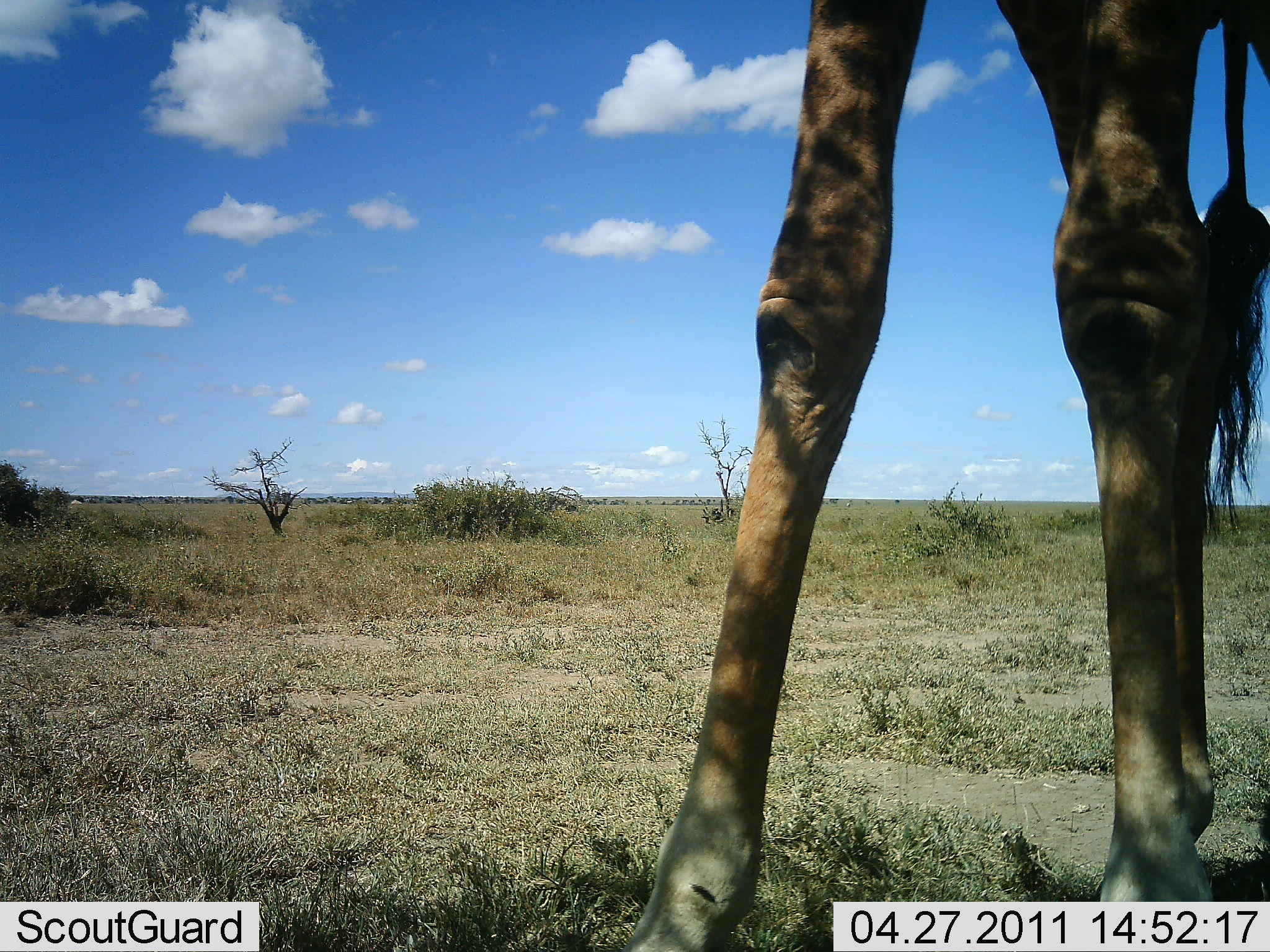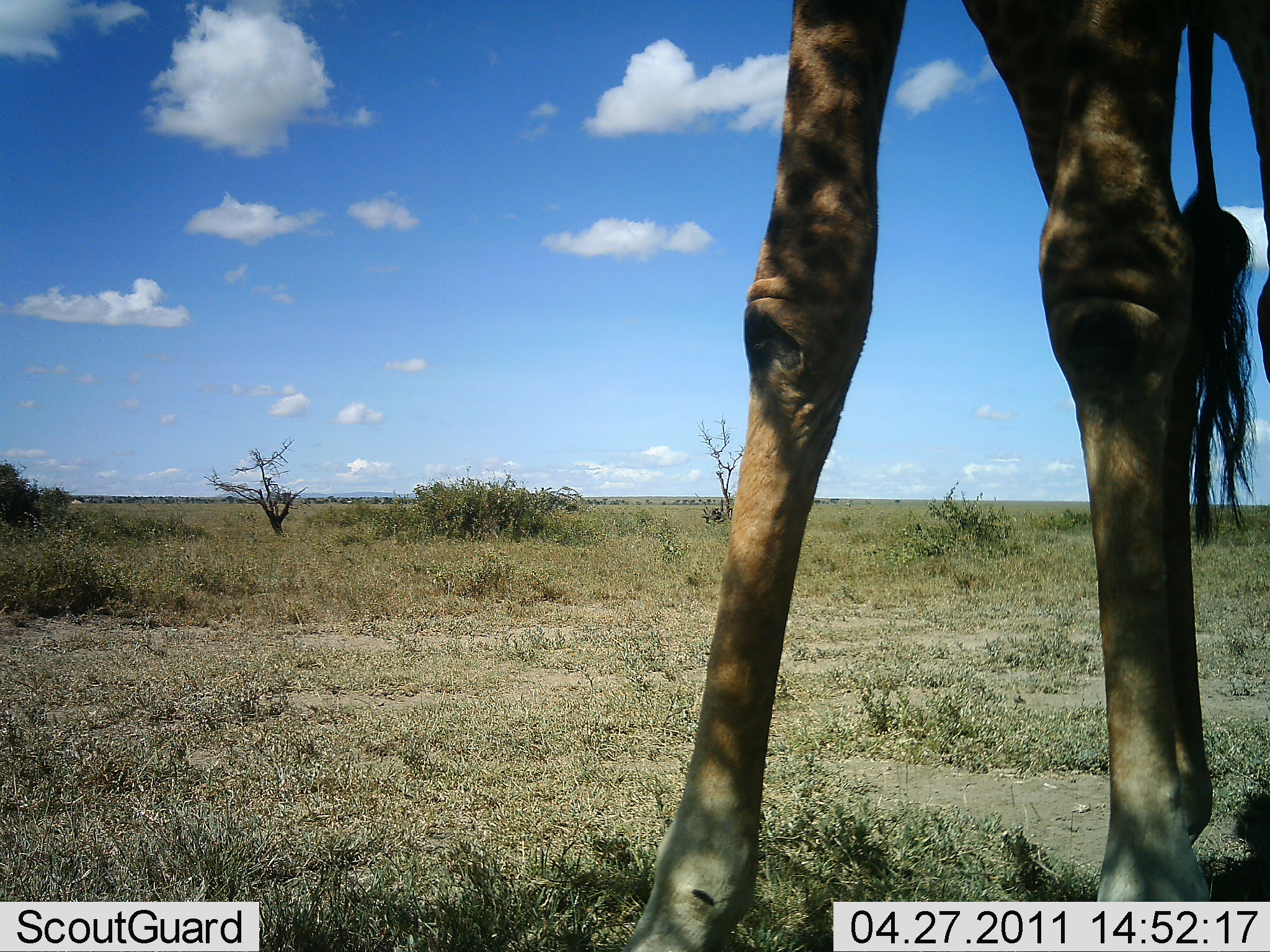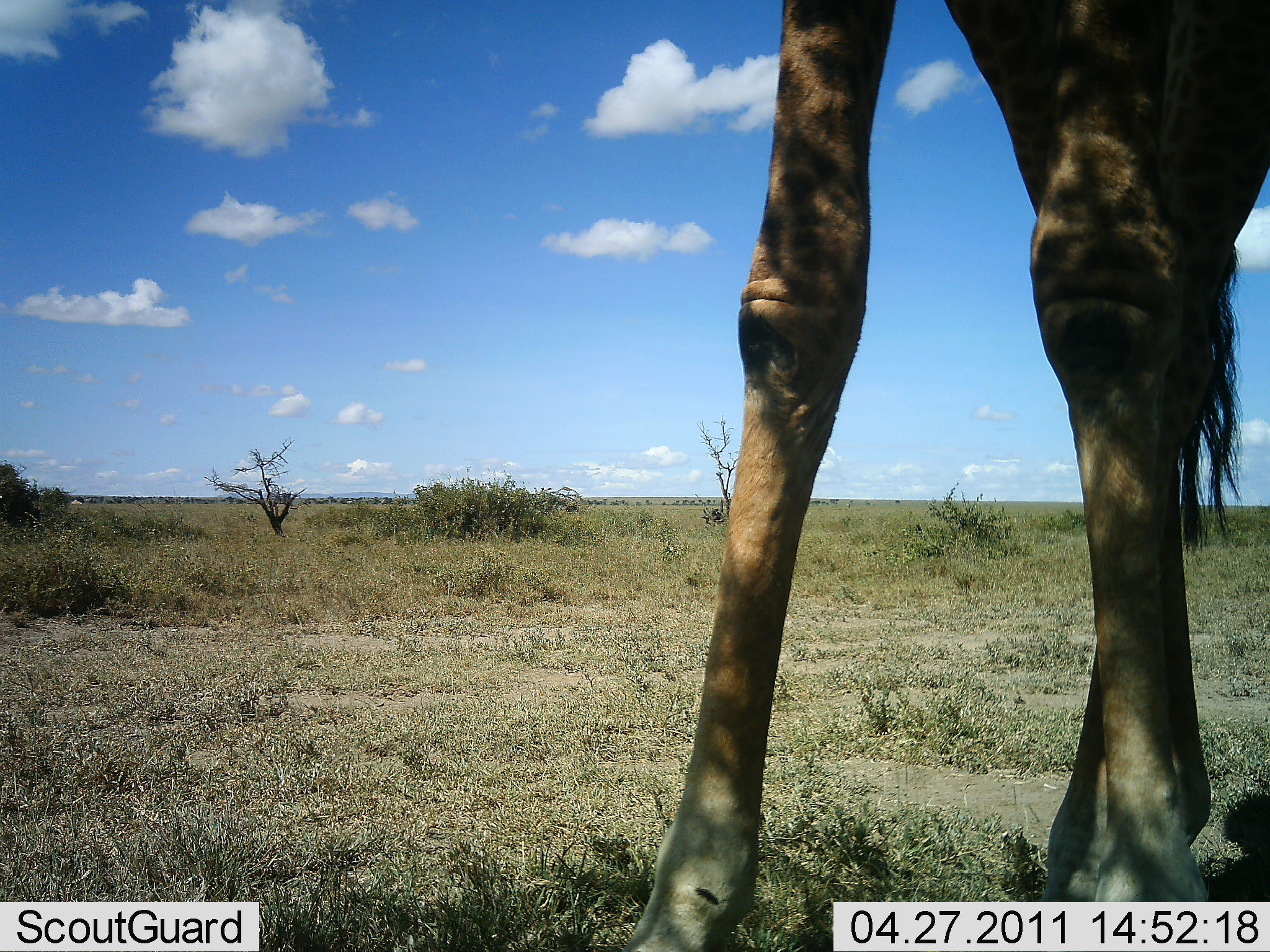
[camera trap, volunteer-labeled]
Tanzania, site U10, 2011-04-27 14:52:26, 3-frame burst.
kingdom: Animalia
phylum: Chordata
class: Mammalia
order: Artiodactyla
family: Giraffidae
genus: Giraffa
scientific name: Giraffa camelopardalis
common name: giraffe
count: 1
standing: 100%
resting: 0%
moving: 0%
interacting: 0%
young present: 0%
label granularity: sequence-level